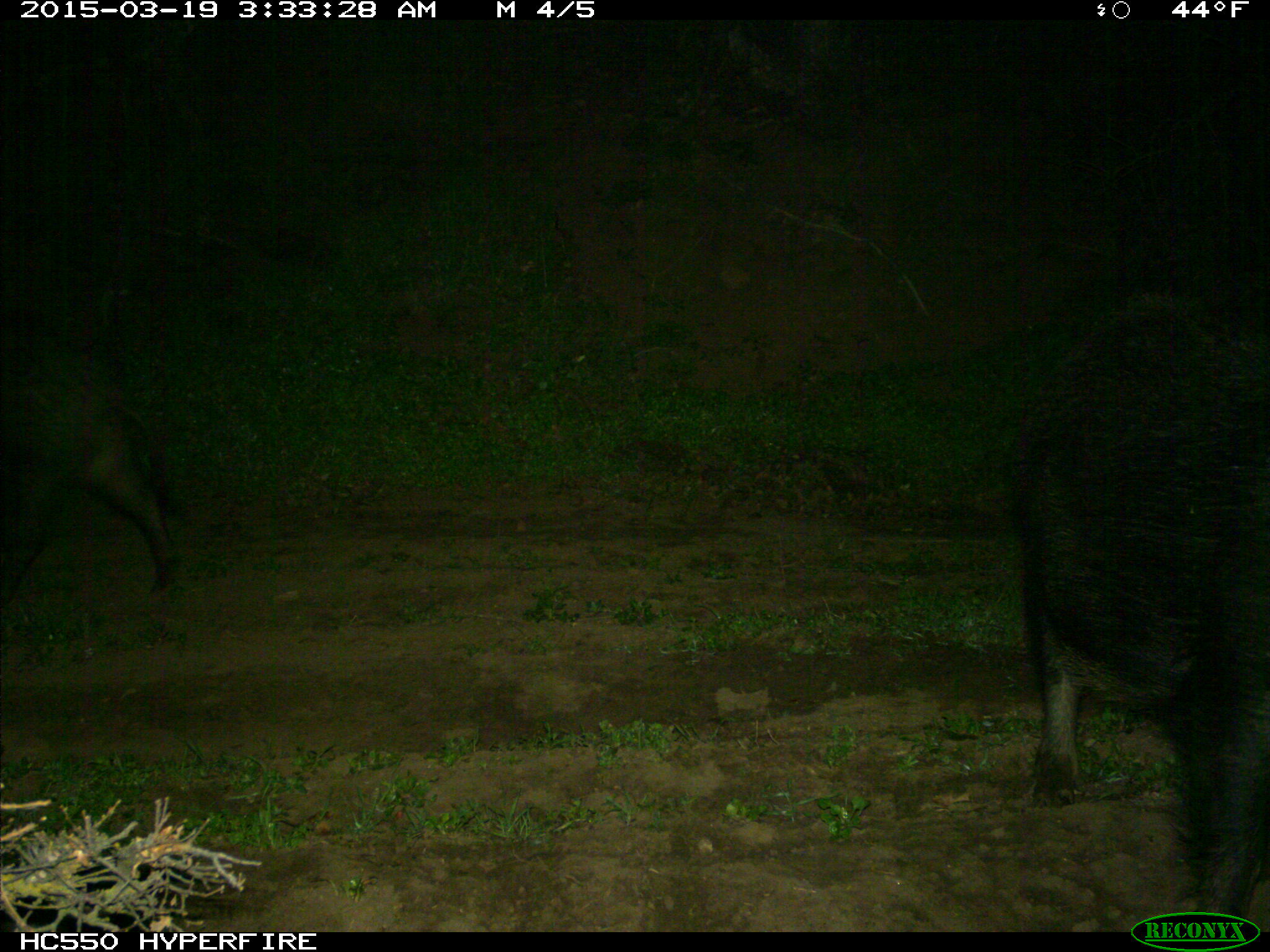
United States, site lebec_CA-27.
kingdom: Animalia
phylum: Chordata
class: Mammalia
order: Artiodactyla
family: Suidae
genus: Sus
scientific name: Sus scrofa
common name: wild boar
Sus scrofa (wild boar).